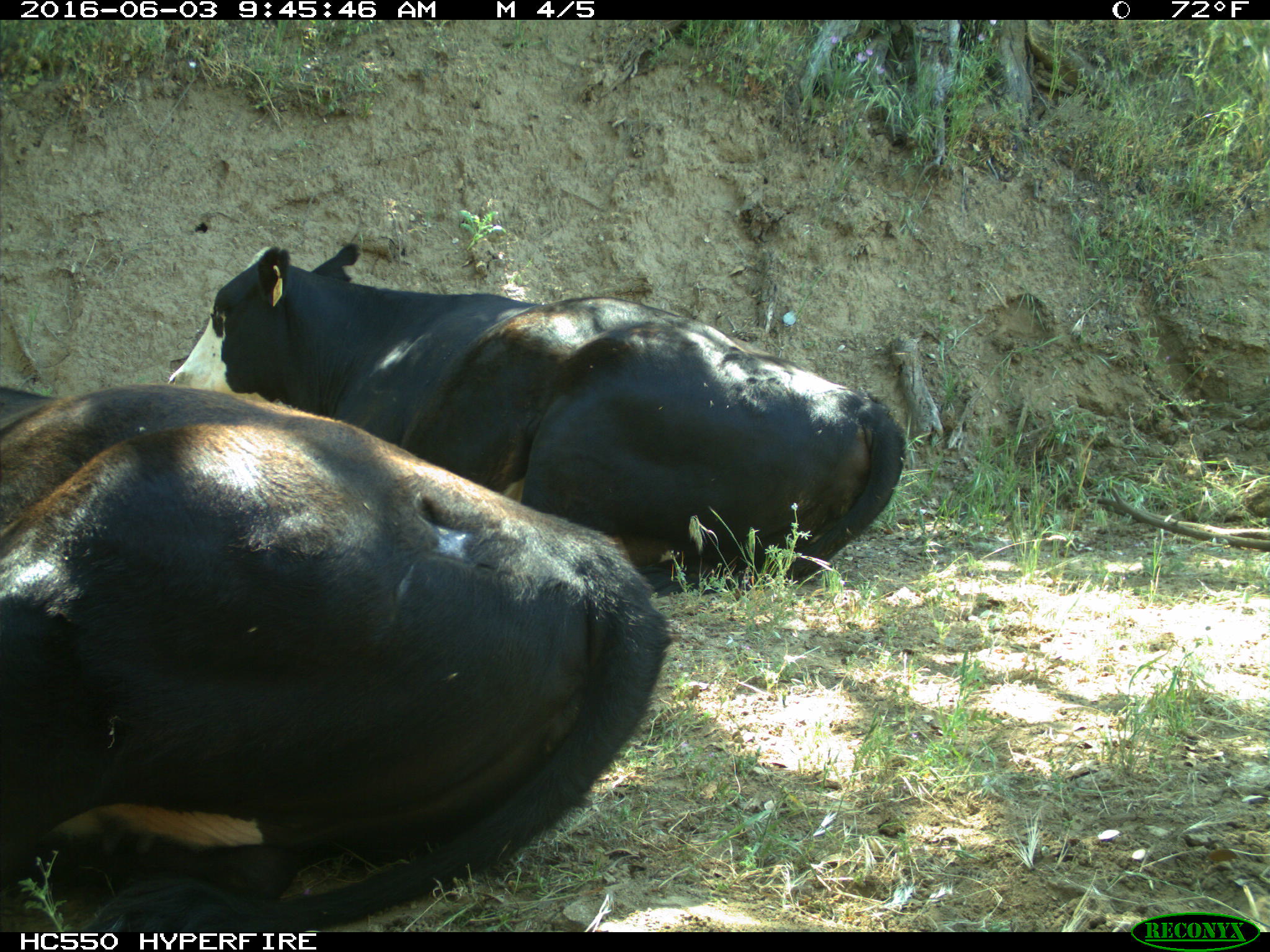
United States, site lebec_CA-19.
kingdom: Animalia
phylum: Chordata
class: Mammalia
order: Artiodactyla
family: Bovidae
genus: Bos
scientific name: Bos taurus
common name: domestic cow